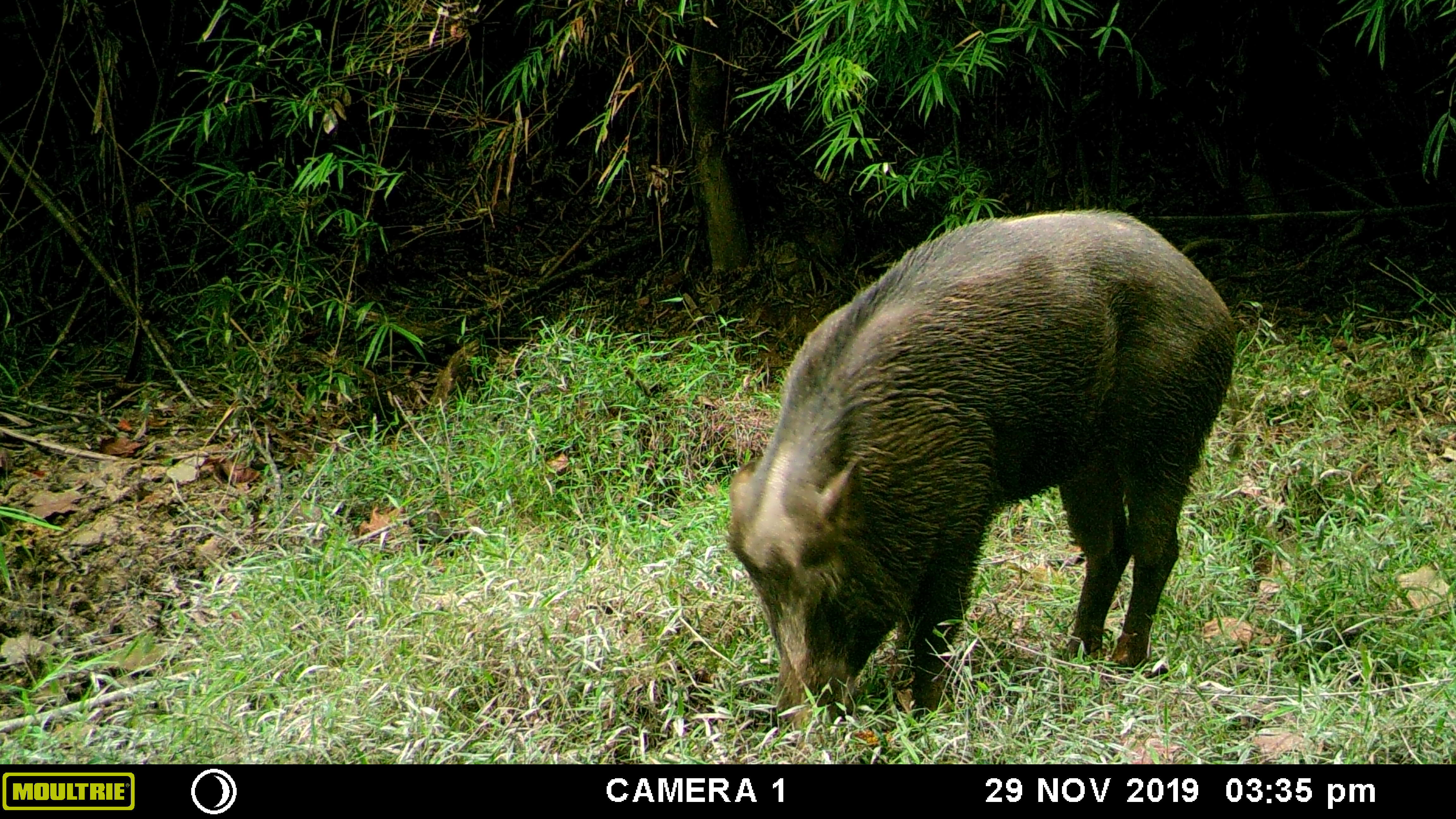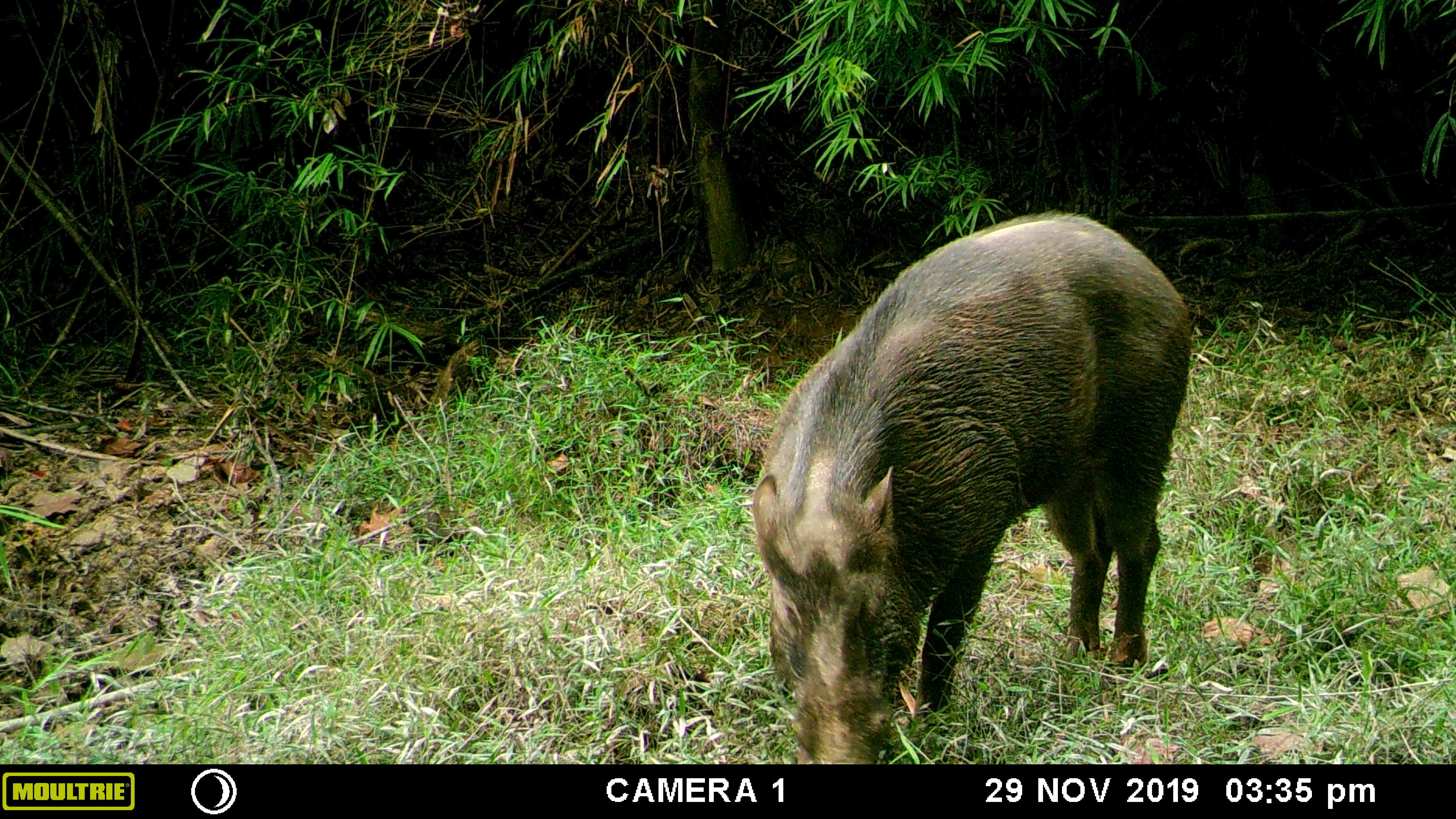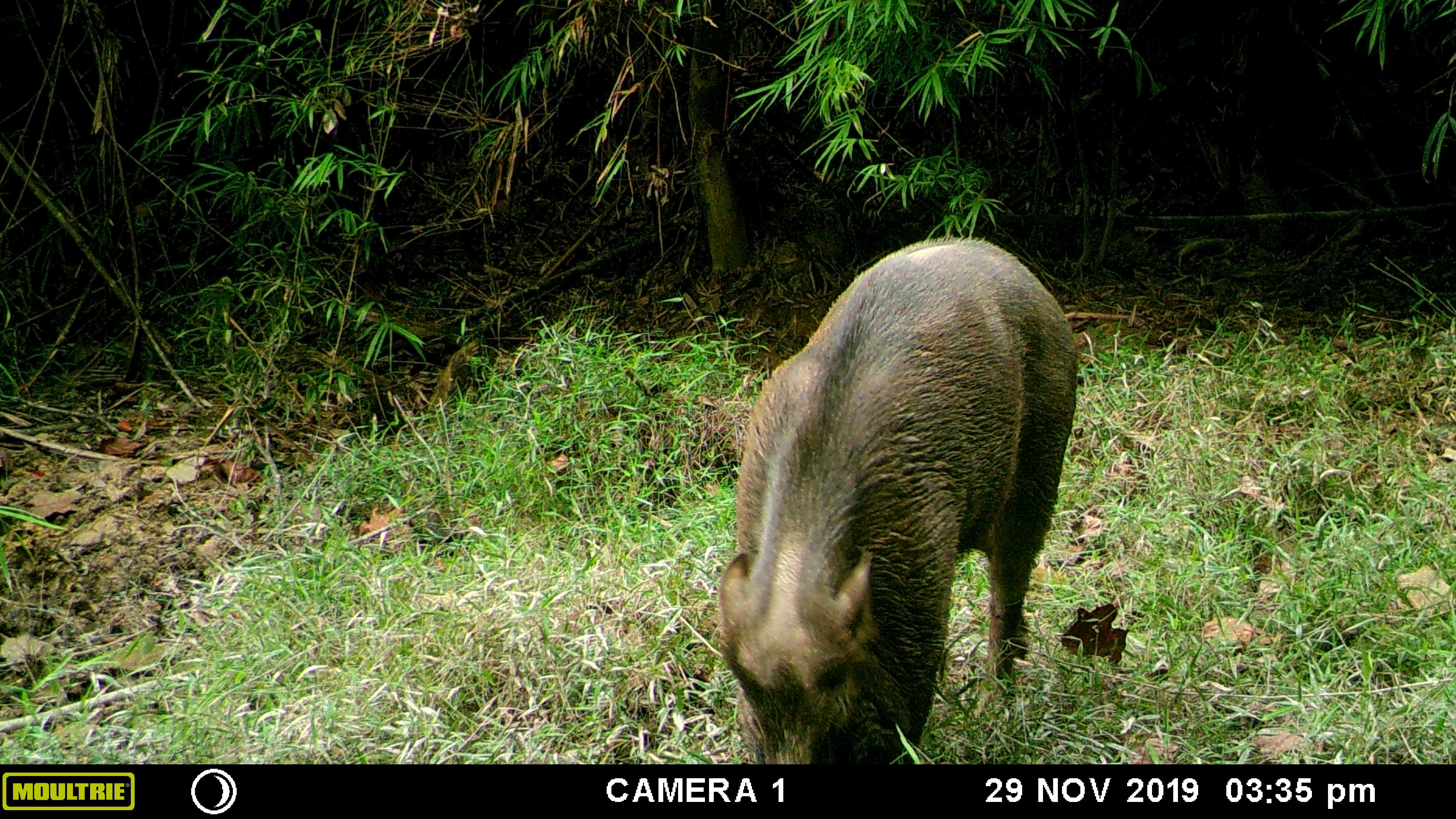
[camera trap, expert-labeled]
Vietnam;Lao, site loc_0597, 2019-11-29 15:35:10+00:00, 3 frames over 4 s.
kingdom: Animalia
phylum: Chordata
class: Mammalia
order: Artiodactyla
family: Suidae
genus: Sus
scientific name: Sus scrofa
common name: eurasian wild pig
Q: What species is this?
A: Eurasian wild pig (Sus scrofa).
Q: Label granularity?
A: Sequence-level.